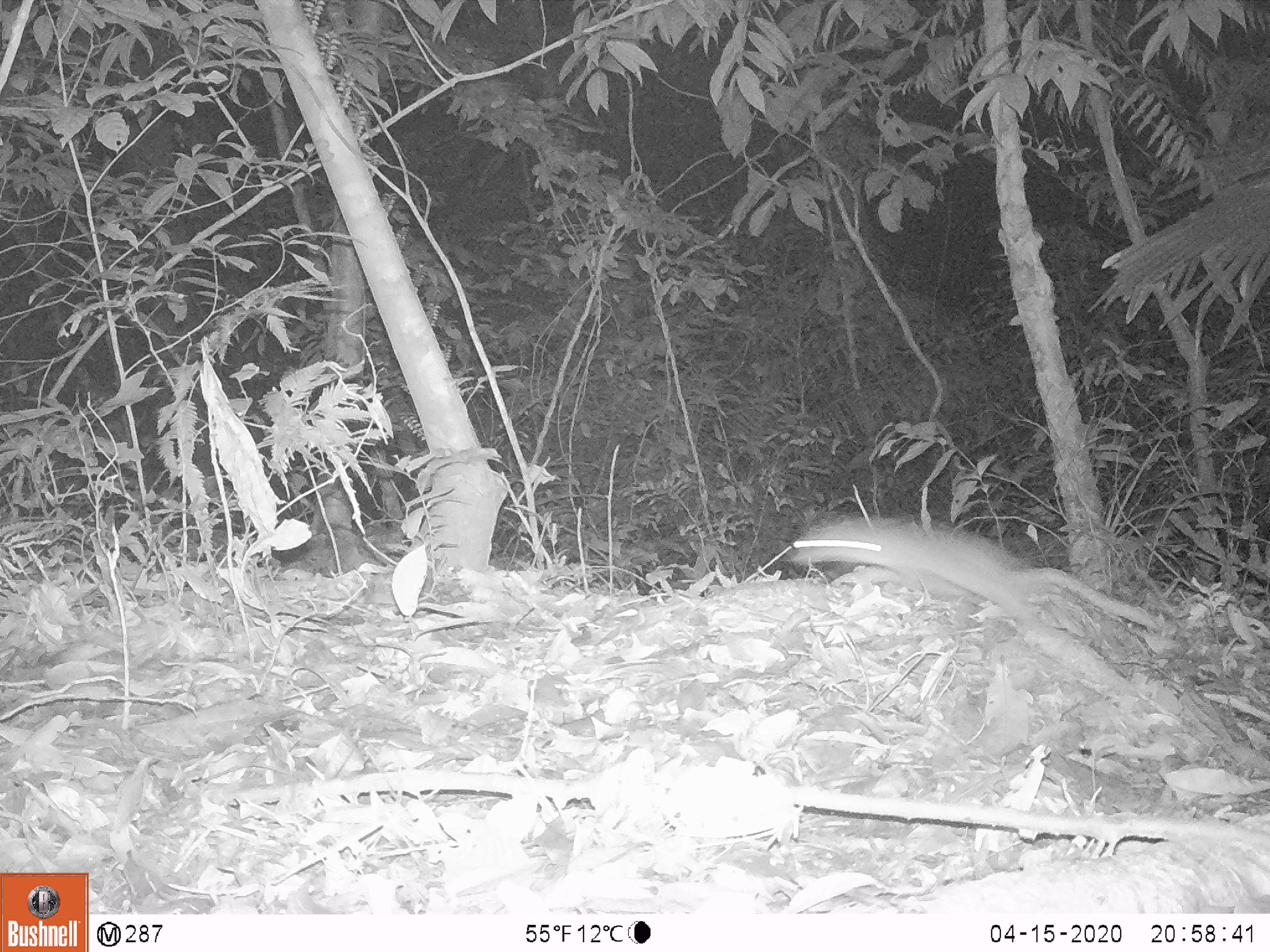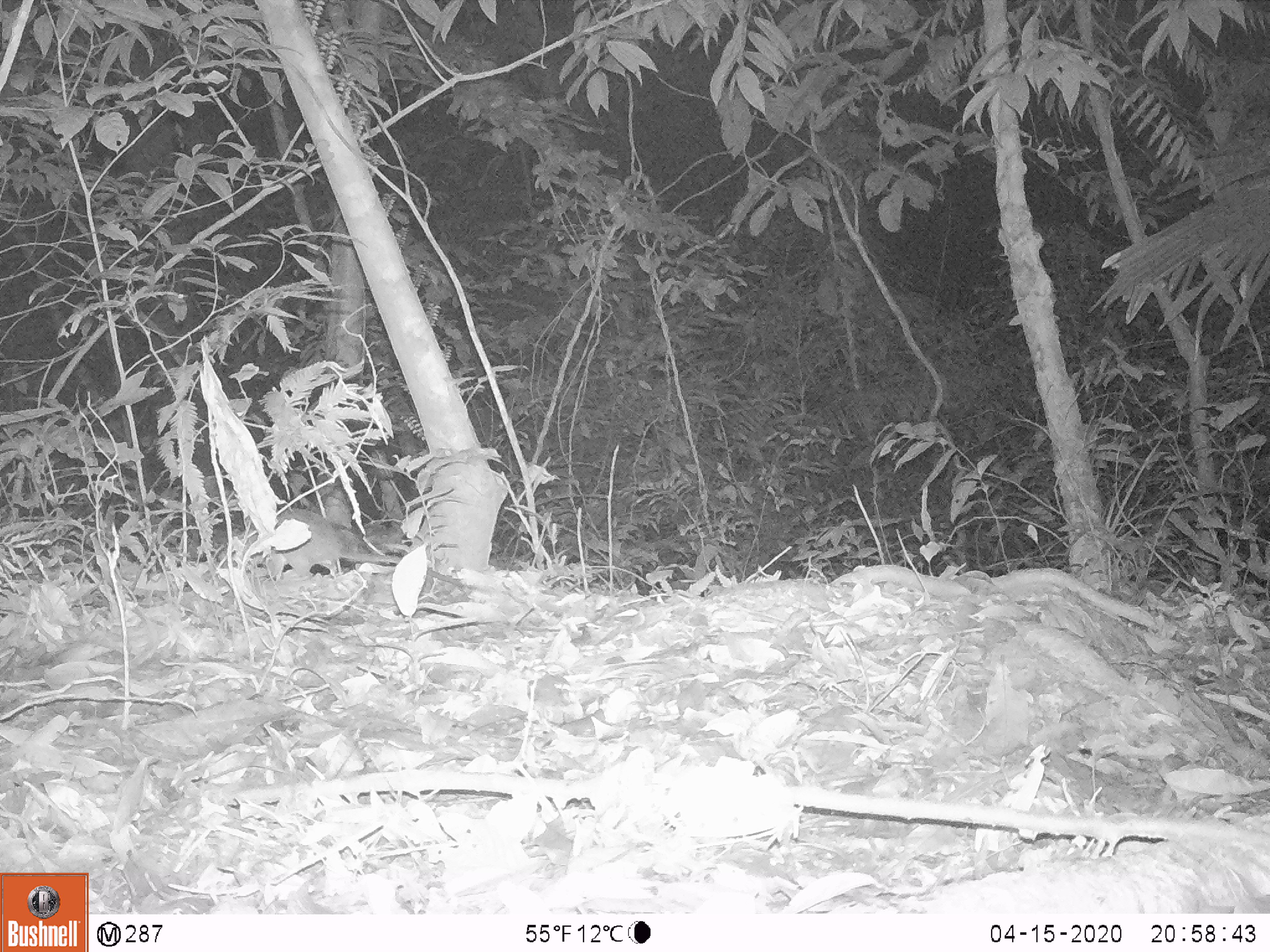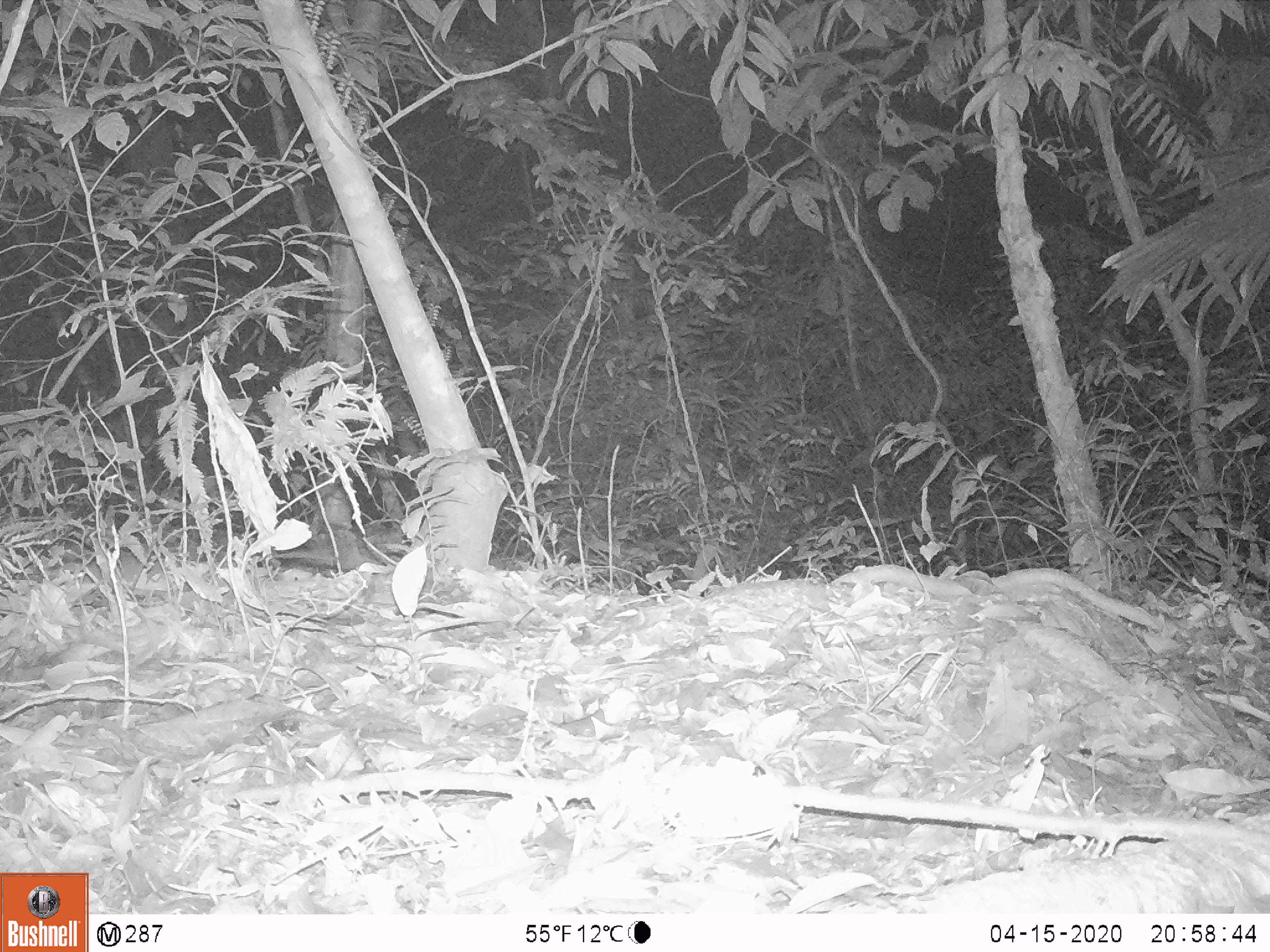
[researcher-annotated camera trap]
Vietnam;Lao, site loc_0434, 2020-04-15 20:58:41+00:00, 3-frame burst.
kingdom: Animalia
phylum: Chordata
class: Mammalia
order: Rodentia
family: Muridae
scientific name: Muridae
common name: old-world mice and rats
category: unidentified murid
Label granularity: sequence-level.